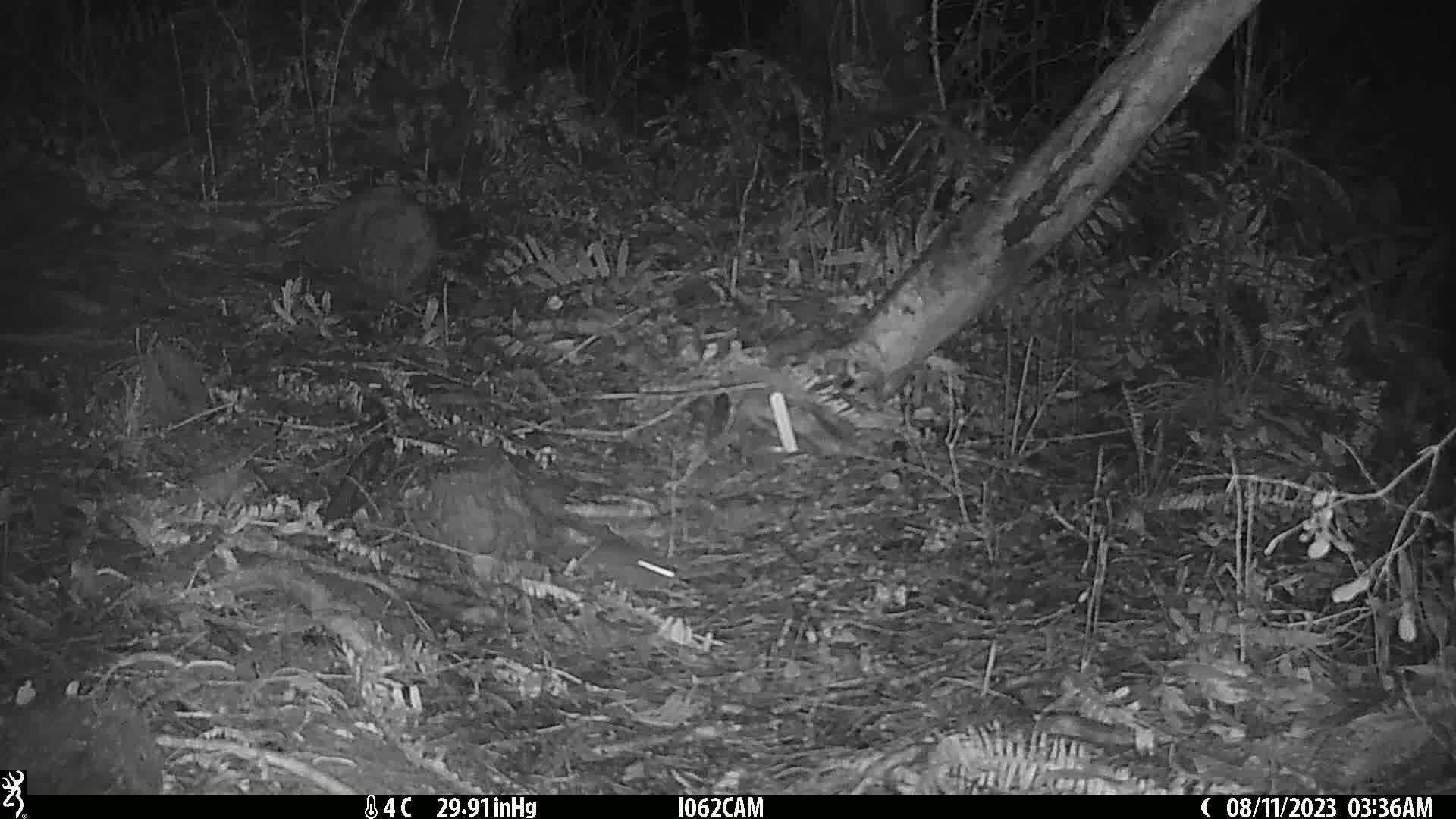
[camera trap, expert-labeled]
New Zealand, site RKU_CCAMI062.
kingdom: Animalia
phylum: Chordata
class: Mammalia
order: Rodentia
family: Muridae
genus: Rattus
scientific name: Rattus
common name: rat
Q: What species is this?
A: Rat (Rattus).